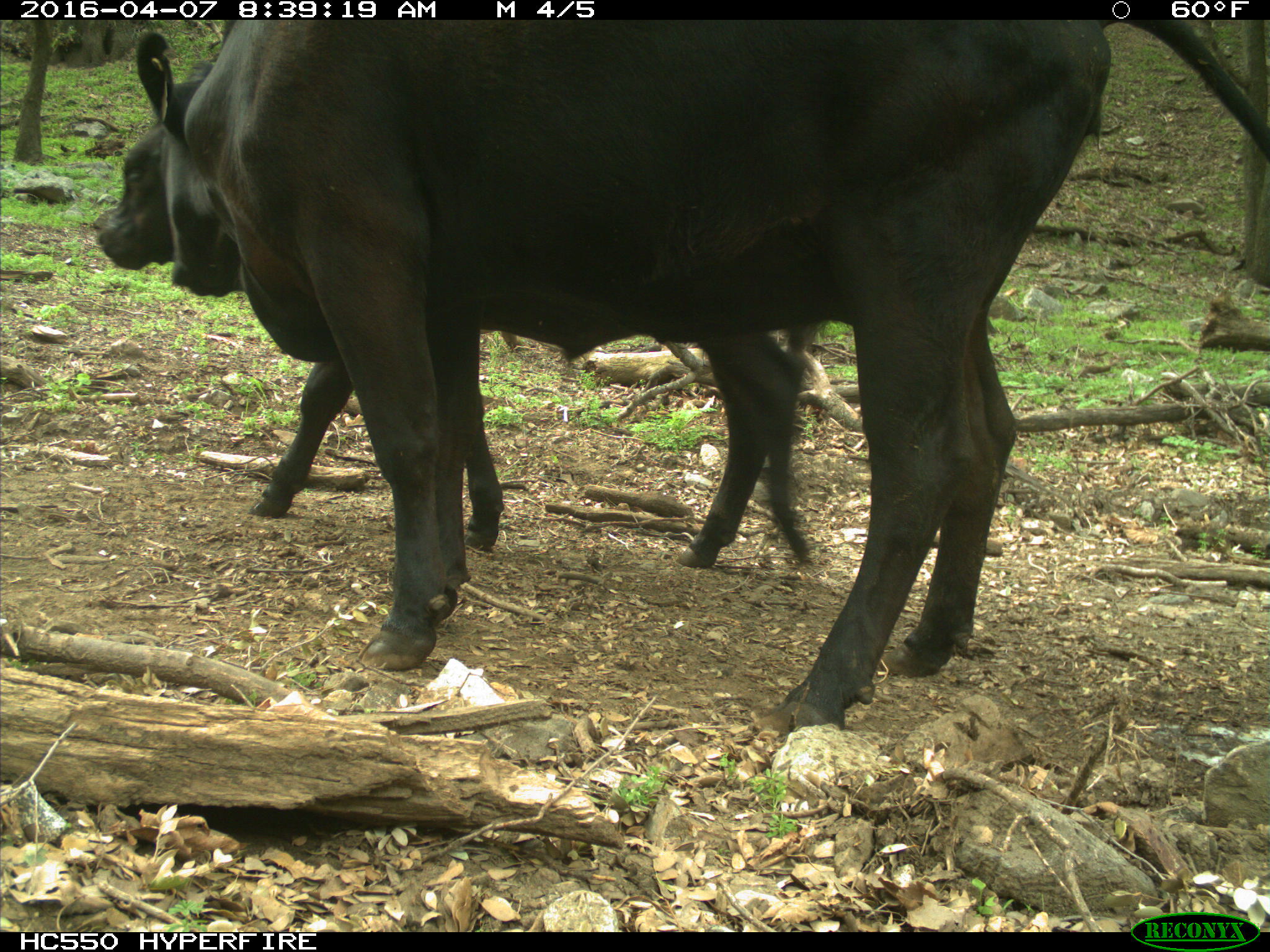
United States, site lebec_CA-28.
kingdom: Animalia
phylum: Chordata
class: Mammalia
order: Artiodactyla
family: Bovidae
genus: Bos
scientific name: Bos taurus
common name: domestic cow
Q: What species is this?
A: Bos taurus (domestic cow).